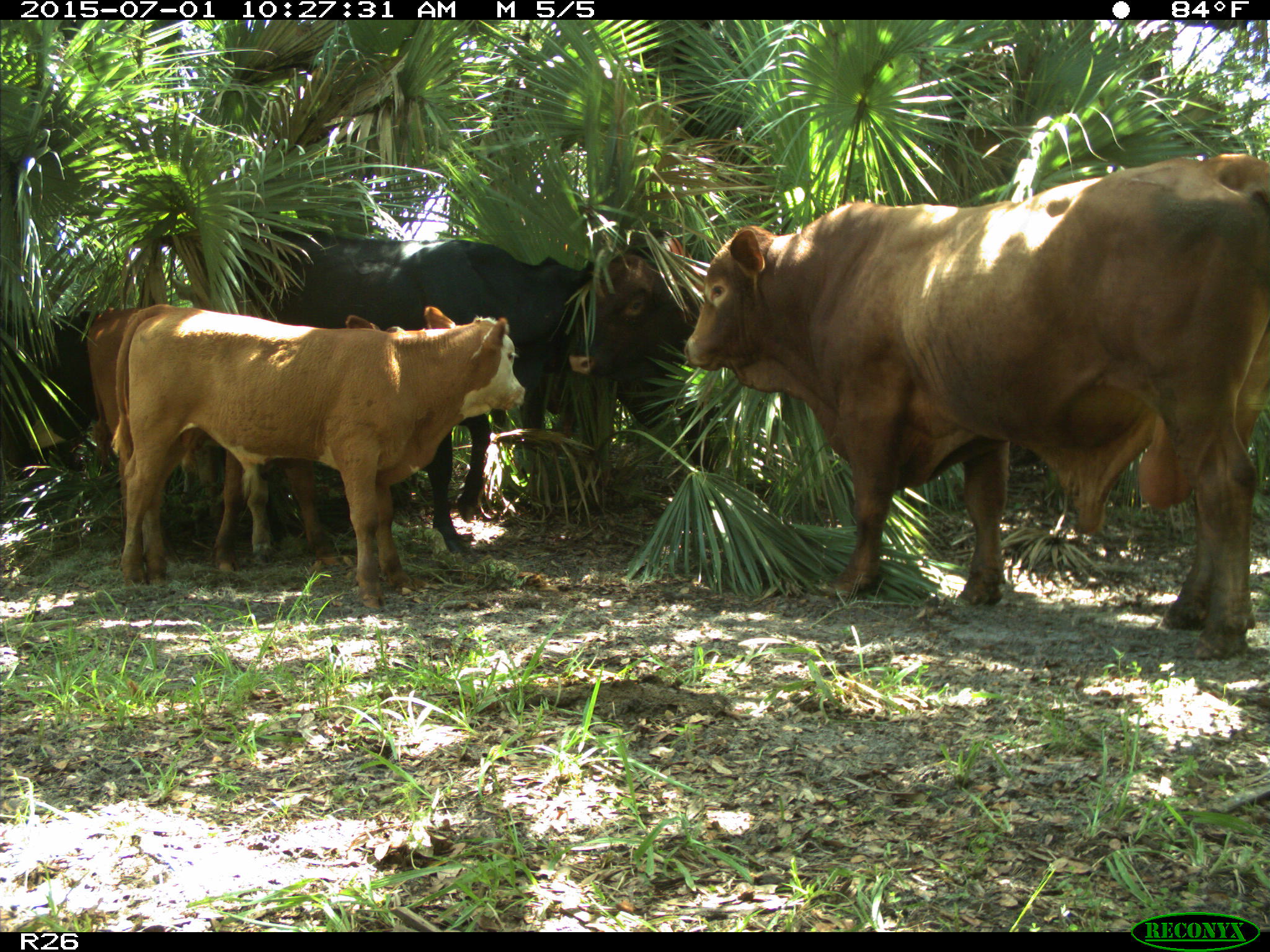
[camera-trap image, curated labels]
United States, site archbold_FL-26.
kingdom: Animalia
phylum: Chordata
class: Mammalia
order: Artiodactyla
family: Bovidae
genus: Bos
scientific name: Bos taurus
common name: domestic cow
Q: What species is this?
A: Bos taurus (domestic cow).